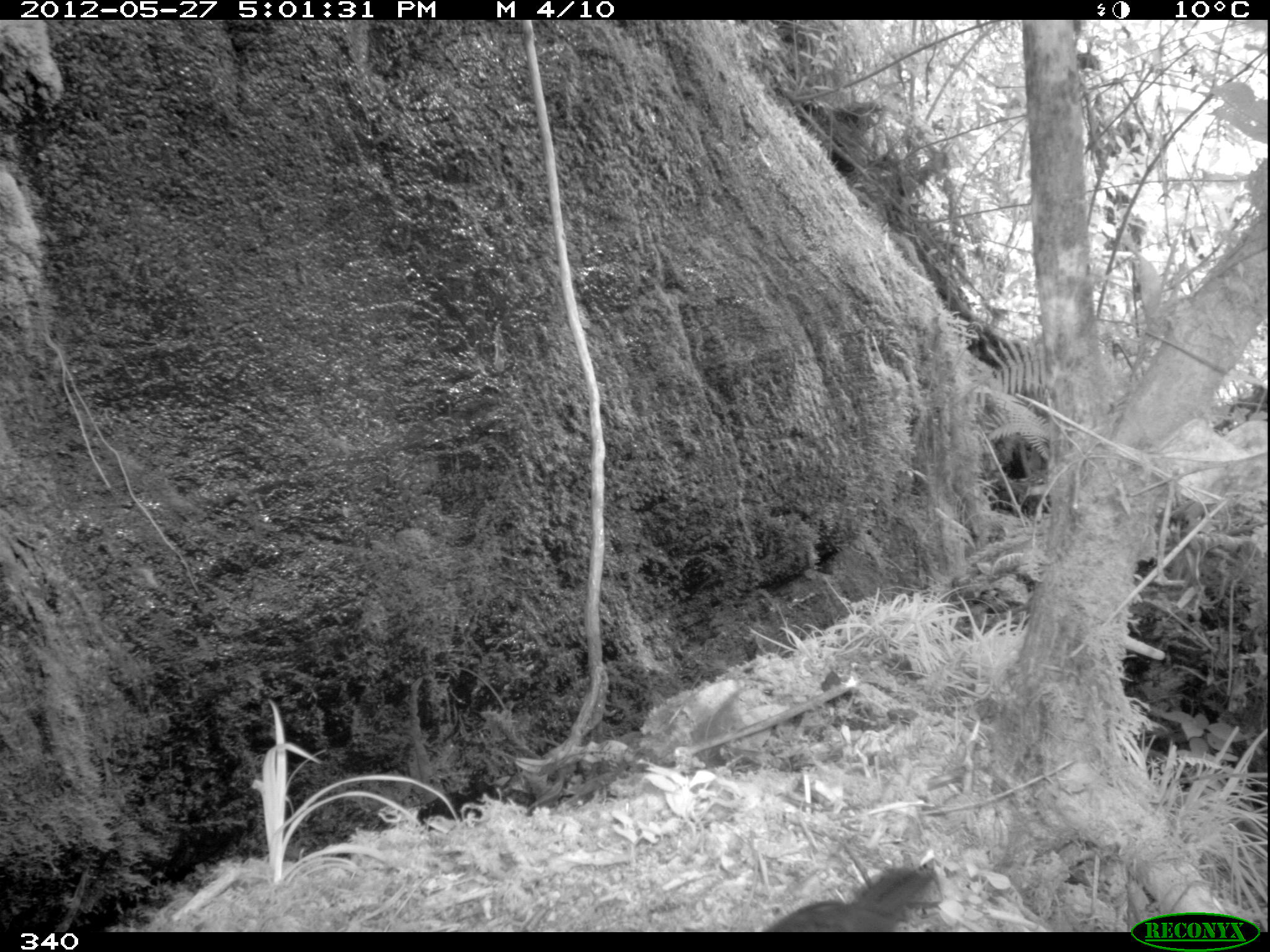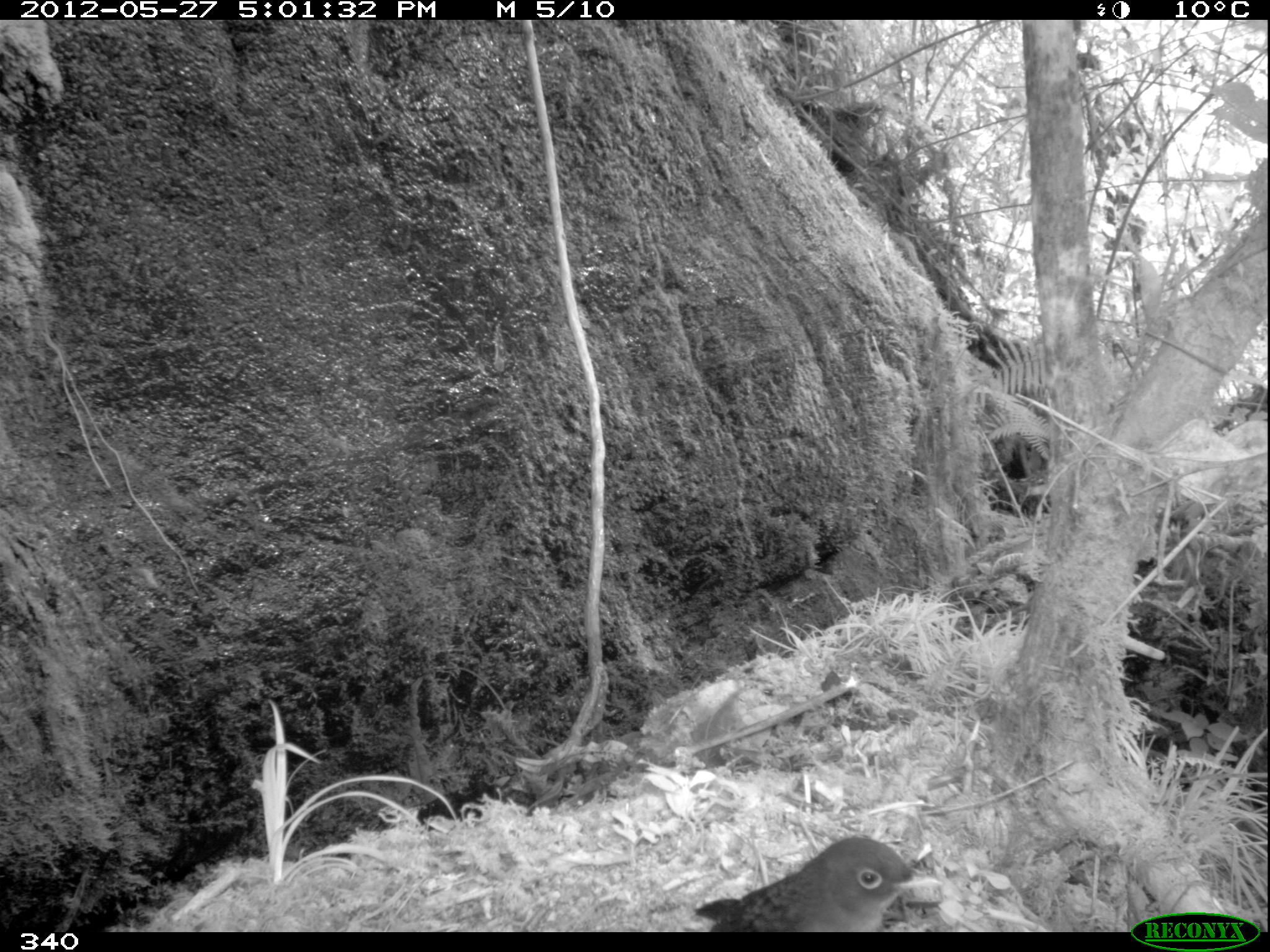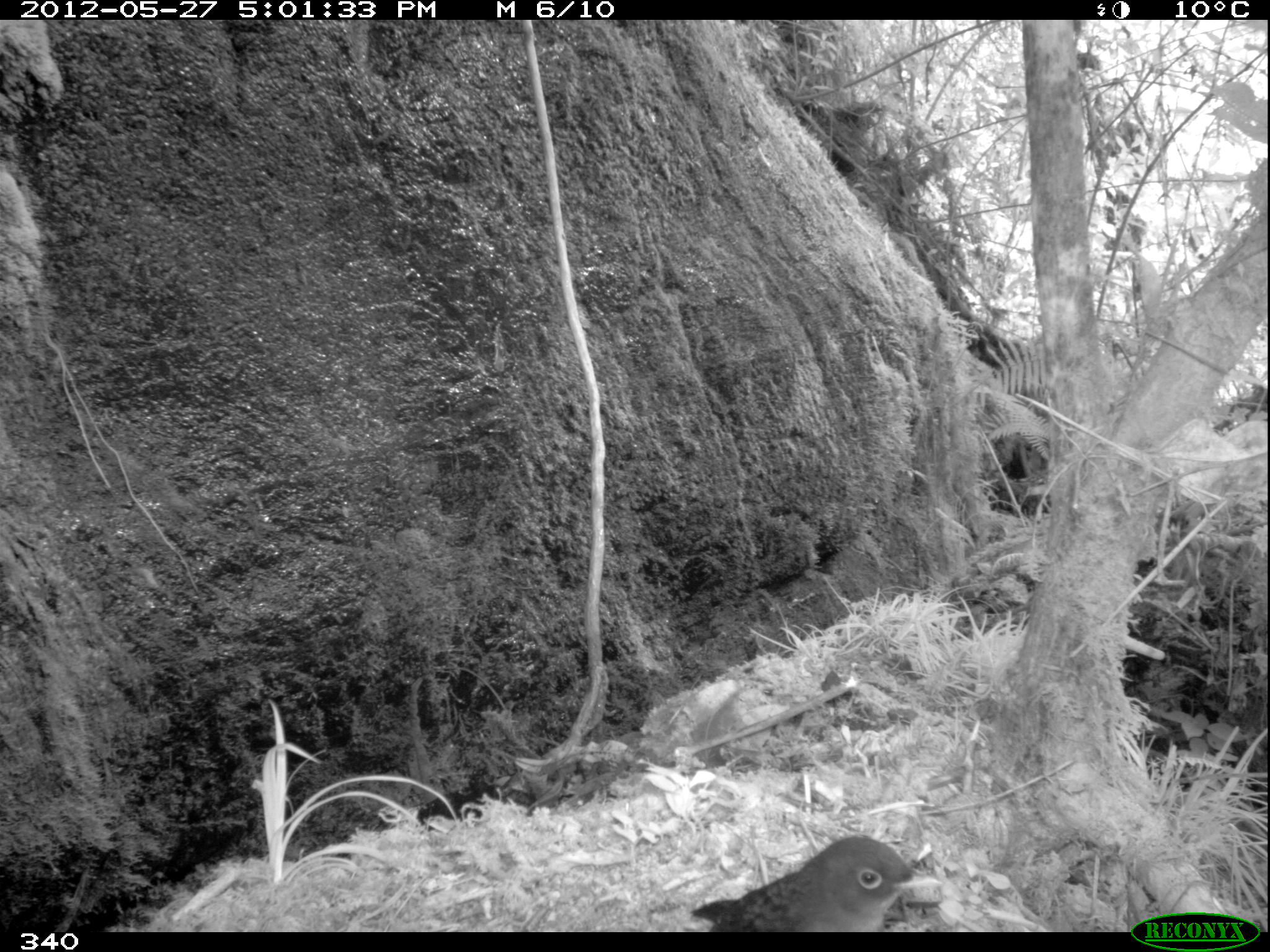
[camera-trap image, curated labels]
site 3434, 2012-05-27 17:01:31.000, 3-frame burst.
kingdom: Animalia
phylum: Chordata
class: Aves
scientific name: Aves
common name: bird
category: unknown bird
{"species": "unknown bird (bird) (Aves)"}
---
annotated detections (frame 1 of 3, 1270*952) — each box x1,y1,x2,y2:
unknown bird: 751,858,937,929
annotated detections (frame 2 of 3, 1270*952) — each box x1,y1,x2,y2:
unknown bird: 690,835,942,932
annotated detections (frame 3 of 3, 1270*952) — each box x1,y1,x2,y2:
unknown bird: 690,835,942,932